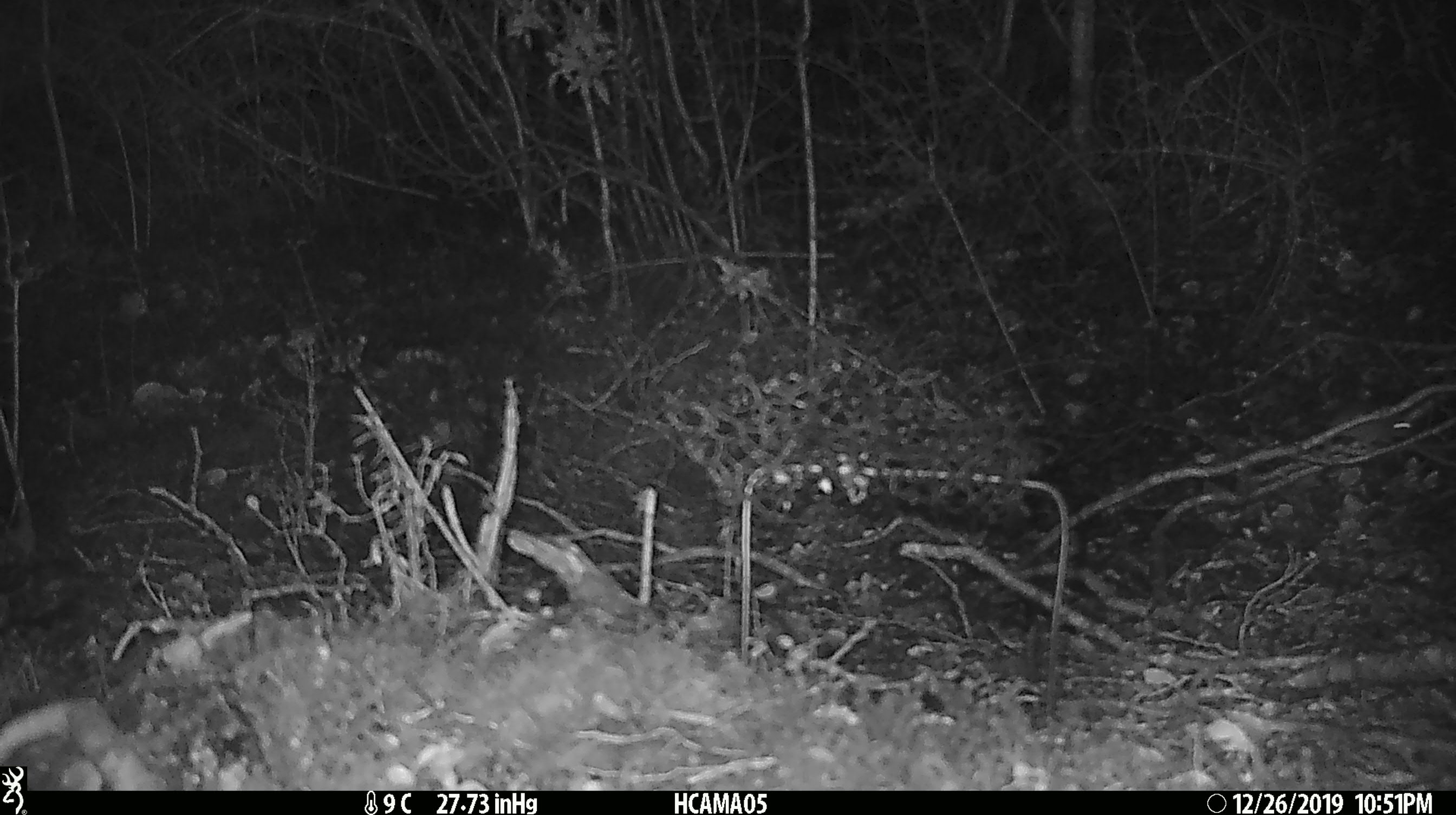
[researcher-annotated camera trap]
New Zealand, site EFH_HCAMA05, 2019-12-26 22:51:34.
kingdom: Animalia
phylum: Chordata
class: Mammalia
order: Rodentia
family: Muridae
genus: Mus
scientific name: Mus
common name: mouse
Mouse (Mus).